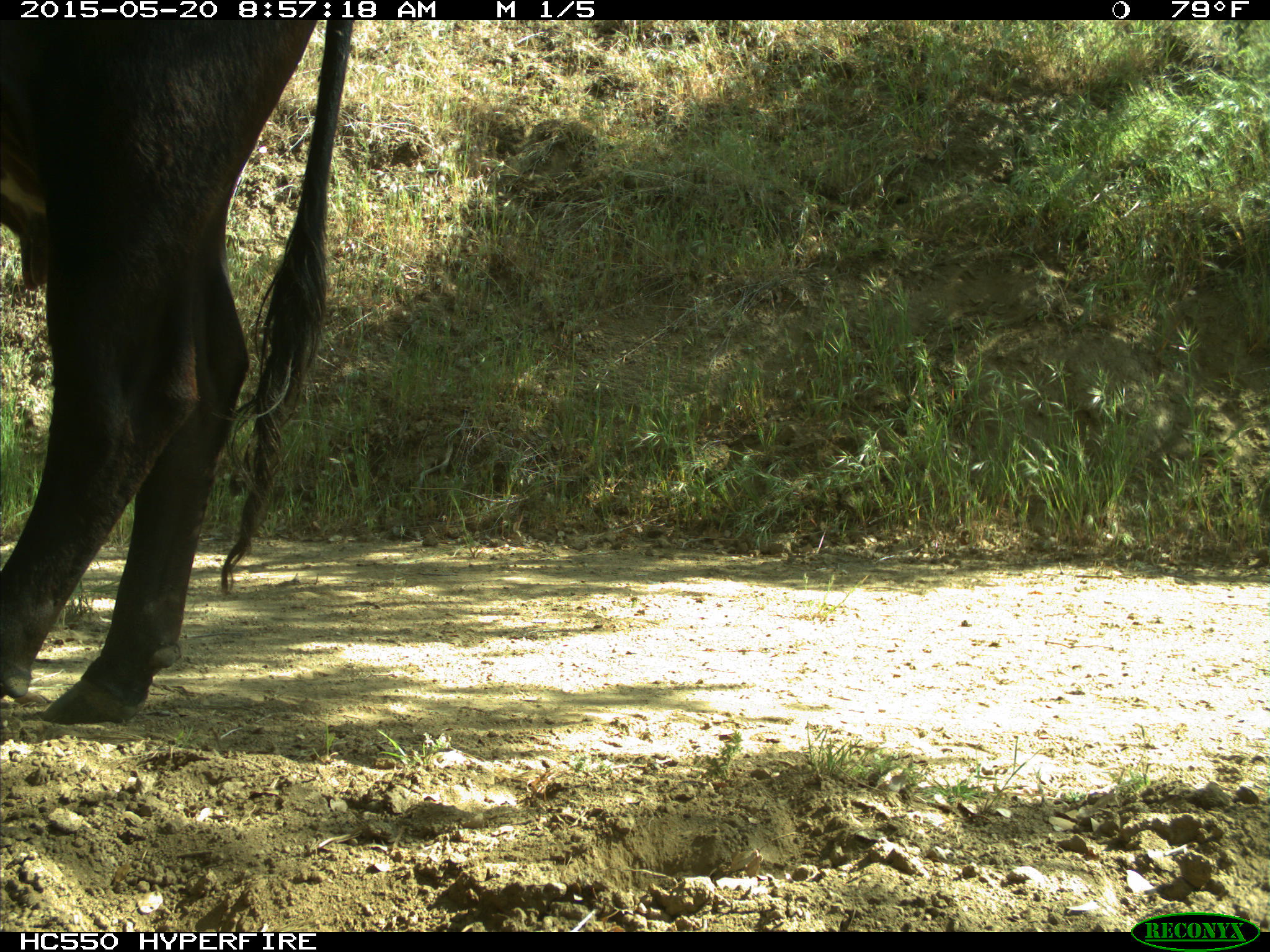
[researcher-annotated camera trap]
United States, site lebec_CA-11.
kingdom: Animalia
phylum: Chordata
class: Mammalia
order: Artiodactyla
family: Bovidae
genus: Bos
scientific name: Bos taurus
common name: domestic cow